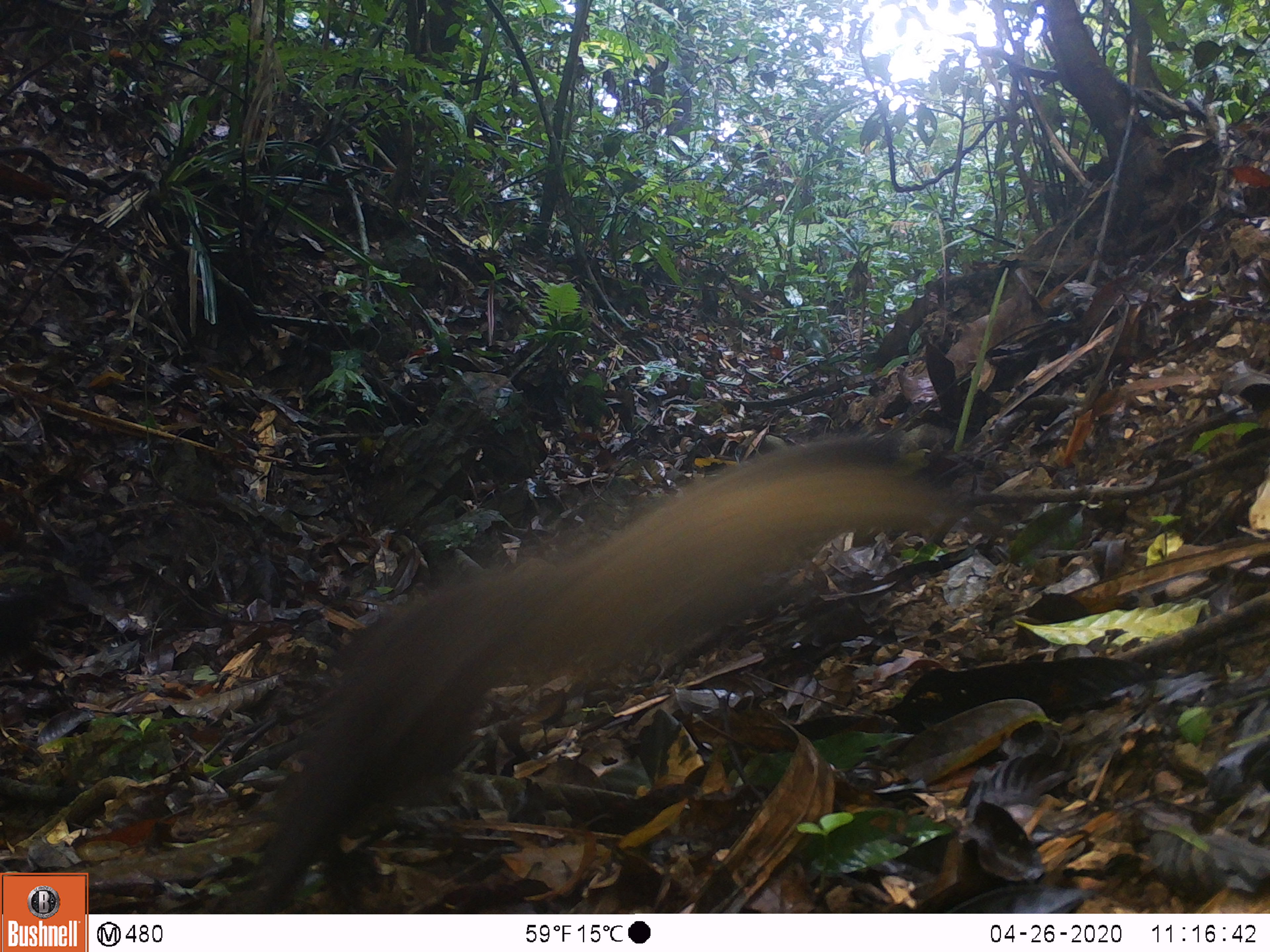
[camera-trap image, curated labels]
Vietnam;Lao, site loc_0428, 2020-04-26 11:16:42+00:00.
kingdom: Animalia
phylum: Chordata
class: Mammalia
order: Carnivora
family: Mustelidae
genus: Martes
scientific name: Martes flavigula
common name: yellow-throated marten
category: yellow throated marten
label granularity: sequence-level